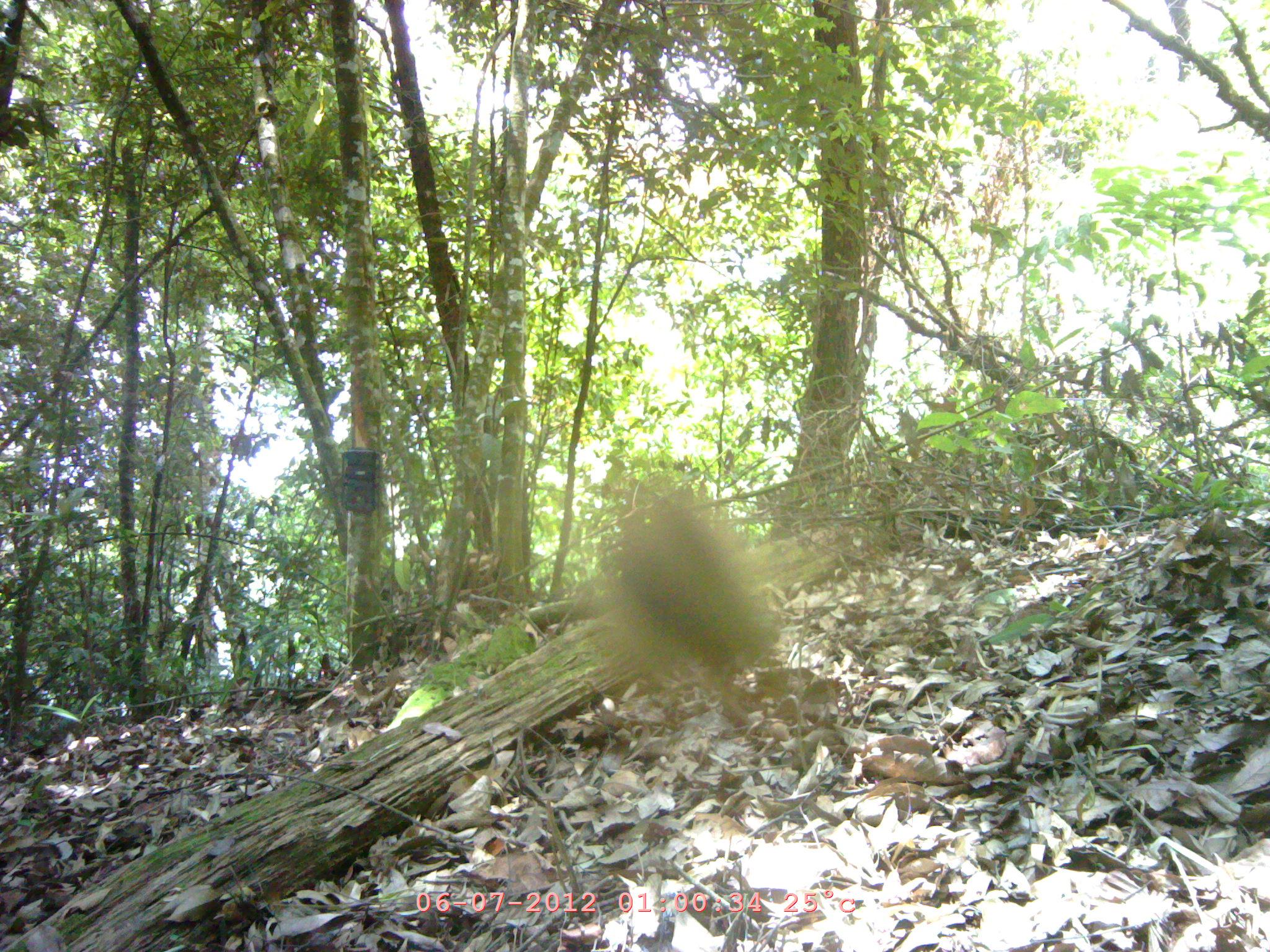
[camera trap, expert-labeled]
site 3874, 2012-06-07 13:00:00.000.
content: unidentified animal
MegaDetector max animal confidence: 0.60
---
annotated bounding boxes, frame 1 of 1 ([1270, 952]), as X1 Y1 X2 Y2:
unidentified: 606 498 780 681